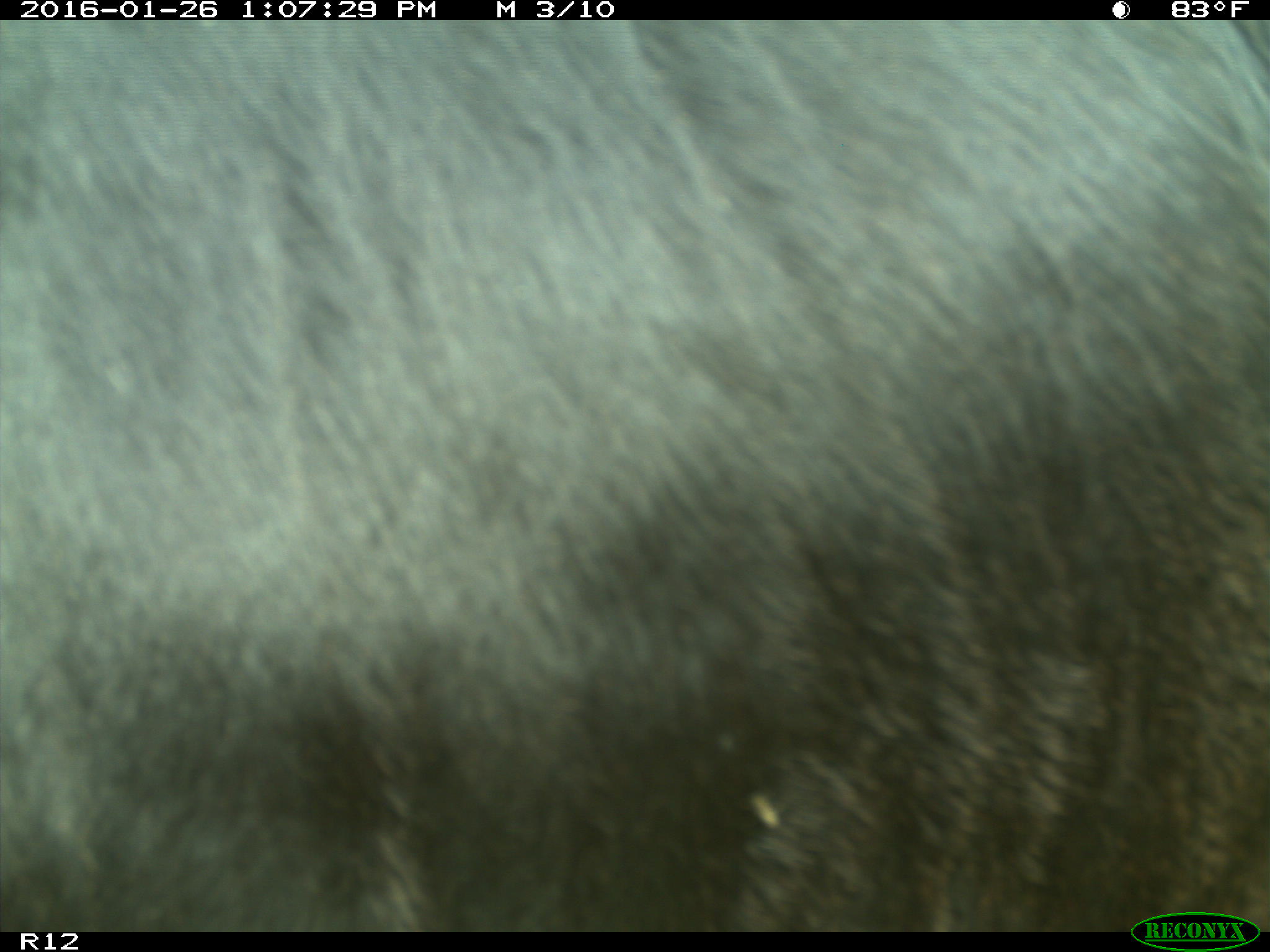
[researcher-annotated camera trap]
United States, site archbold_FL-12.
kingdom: Animalia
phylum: Chordata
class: Mammalia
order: Artiodactyla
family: Bovidae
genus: Bos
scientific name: Bos taurus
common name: domestic cow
Bos taurus (domestic cow).